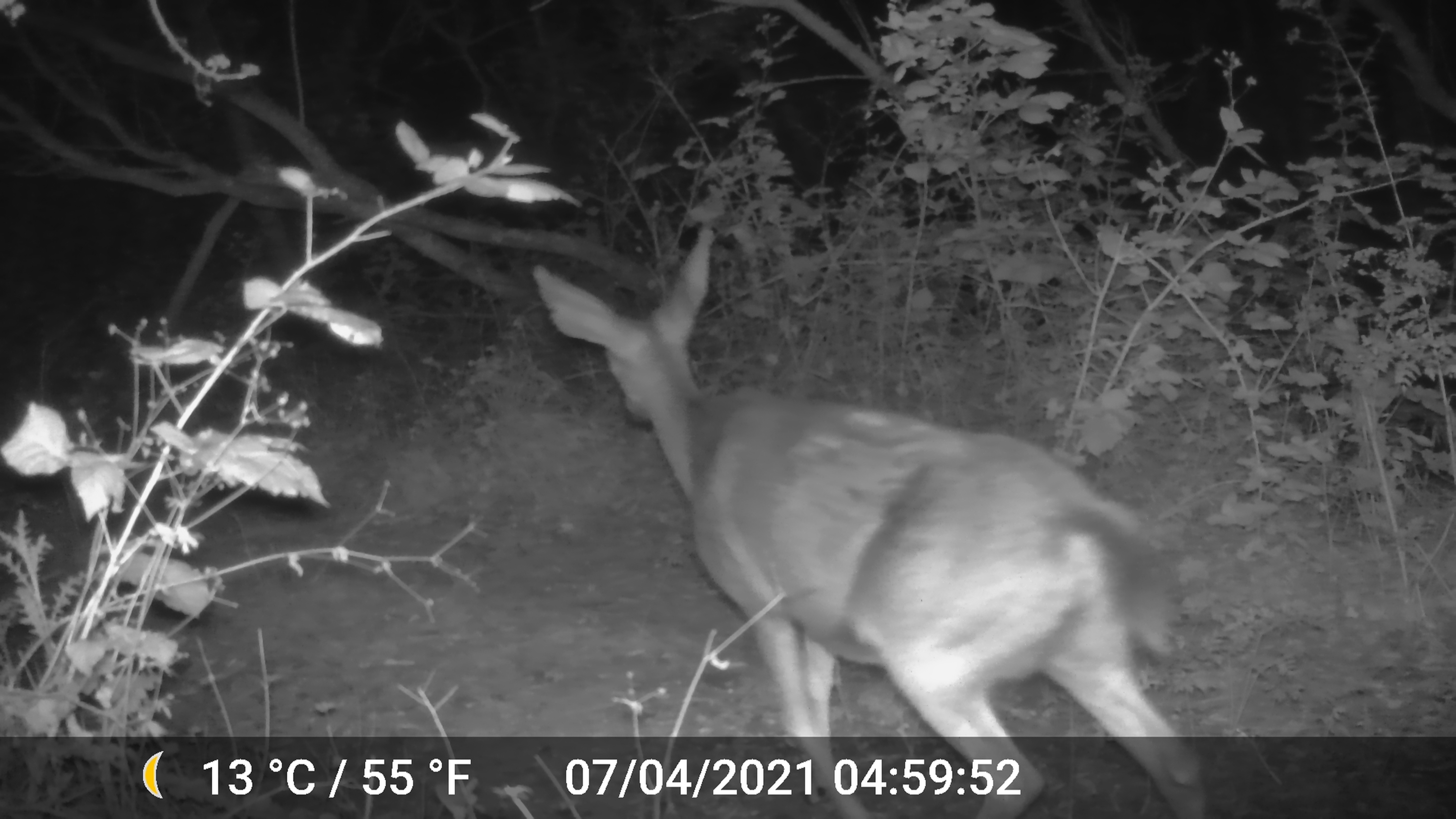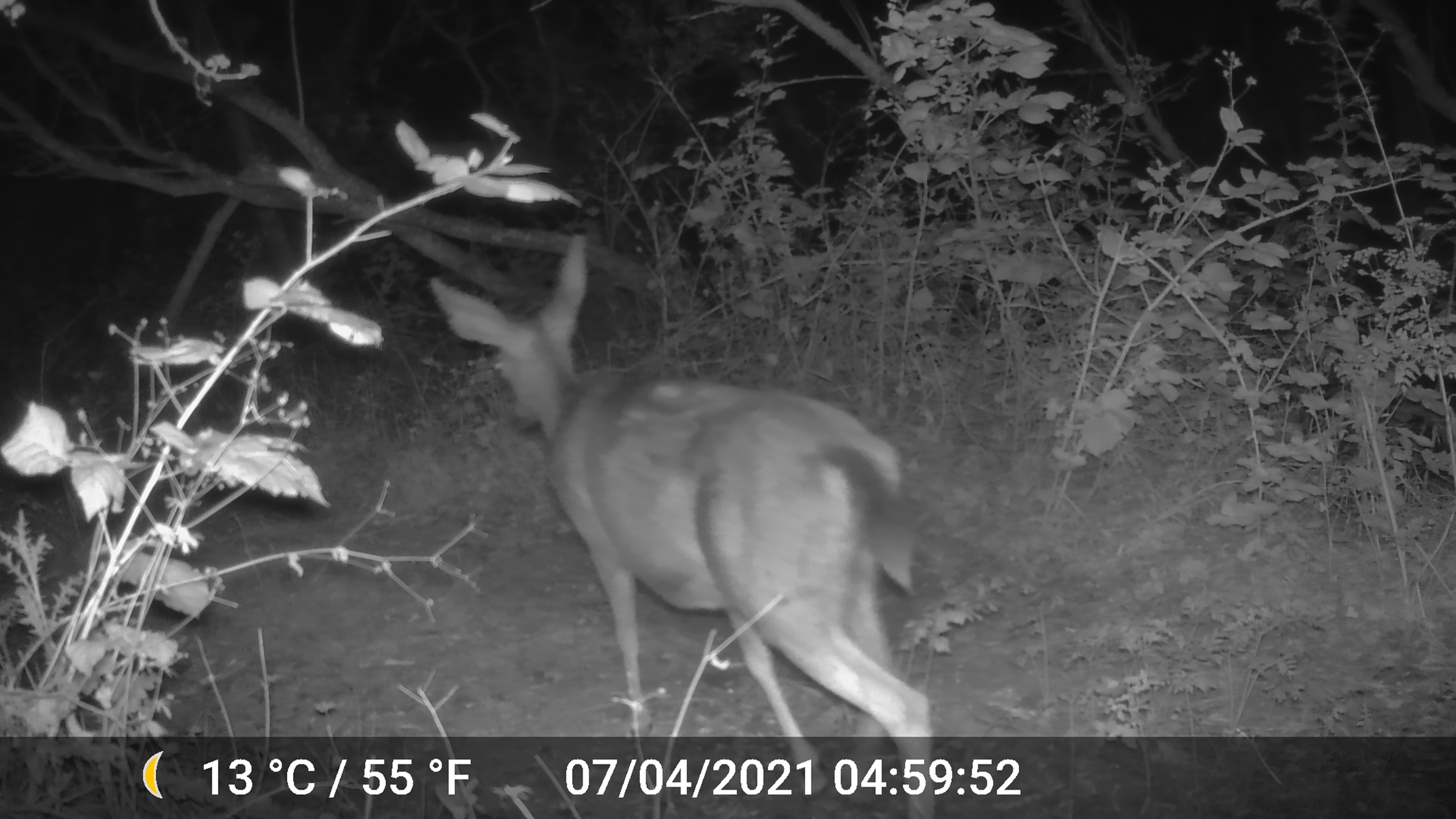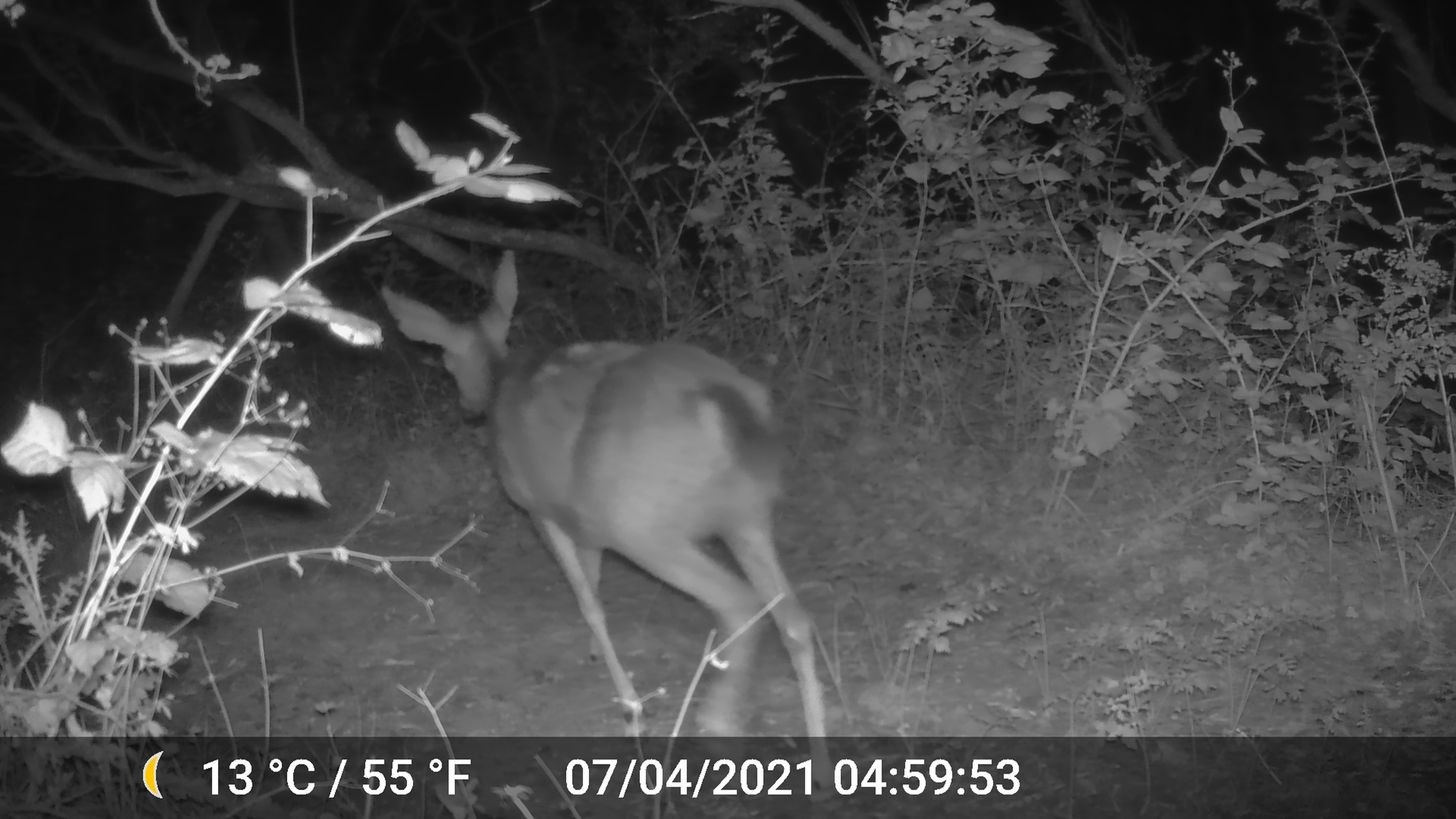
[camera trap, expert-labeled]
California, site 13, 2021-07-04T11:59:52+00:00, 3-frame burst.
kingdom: Animalia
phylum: Chordata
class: Mammalia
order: Artiodactyla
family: Cervidae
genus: Odocoileus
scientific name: Odocoileus hemionus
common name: mule deer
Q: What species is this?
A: Mule deer (Odocoileus hemionus).